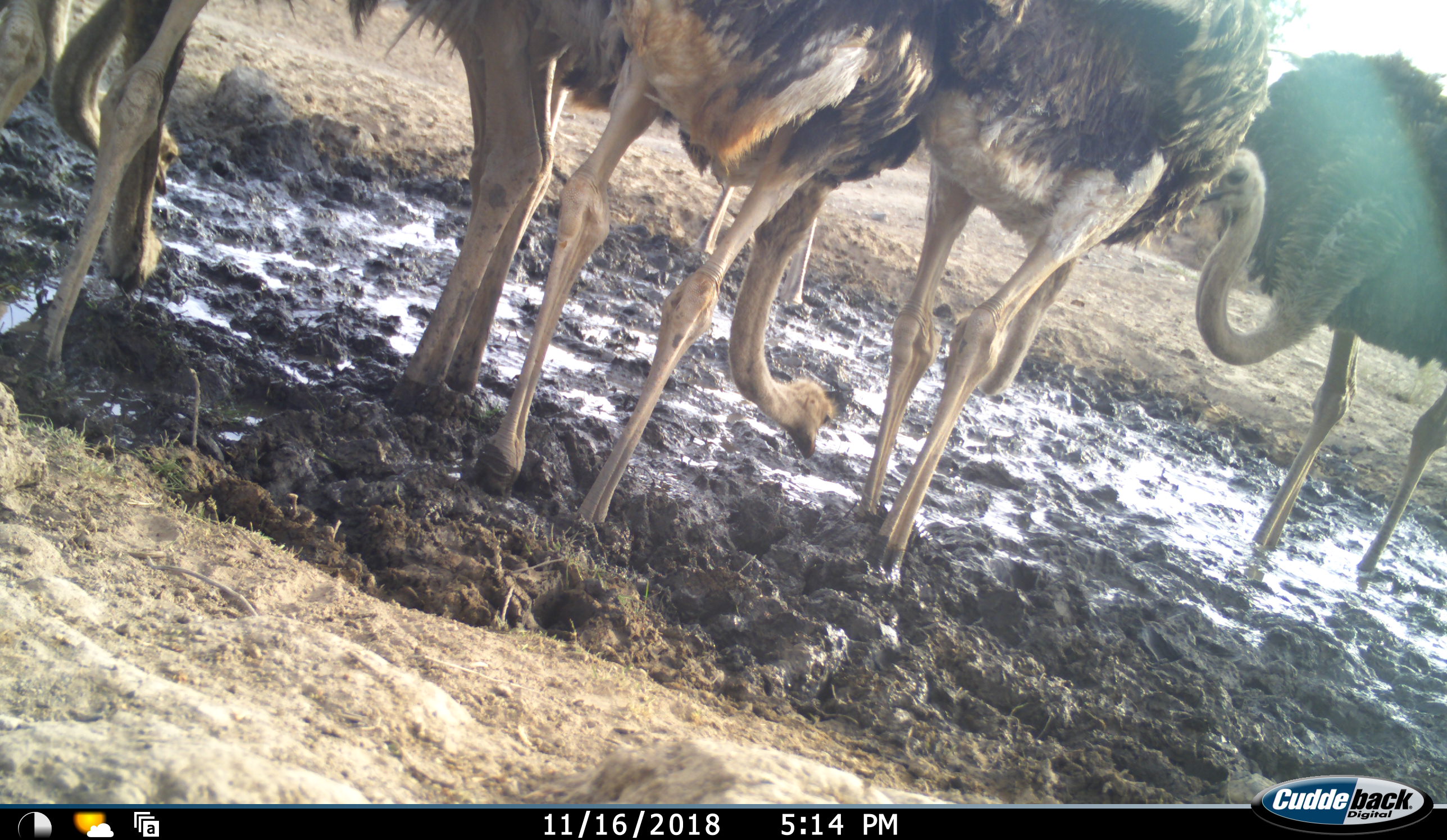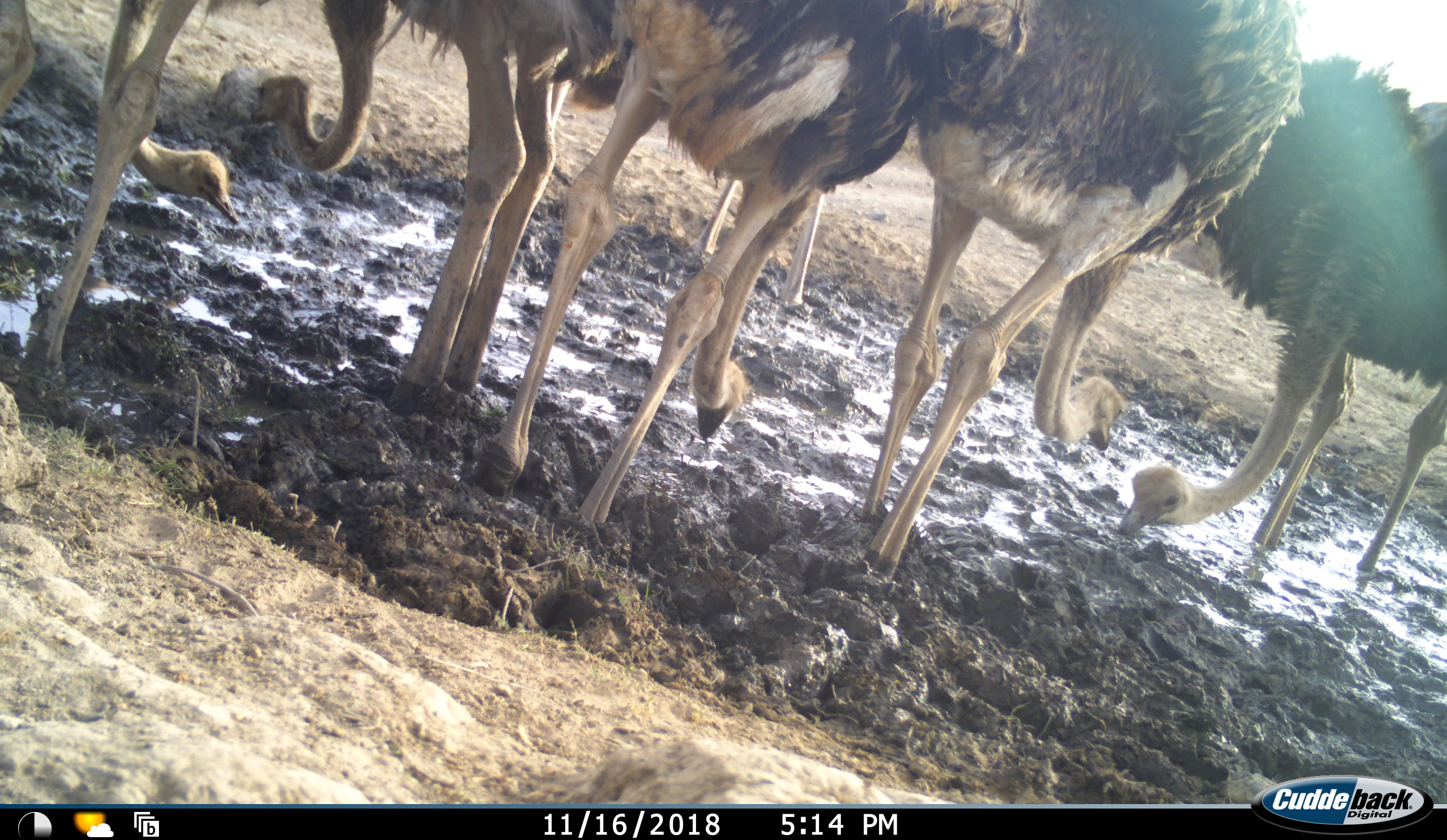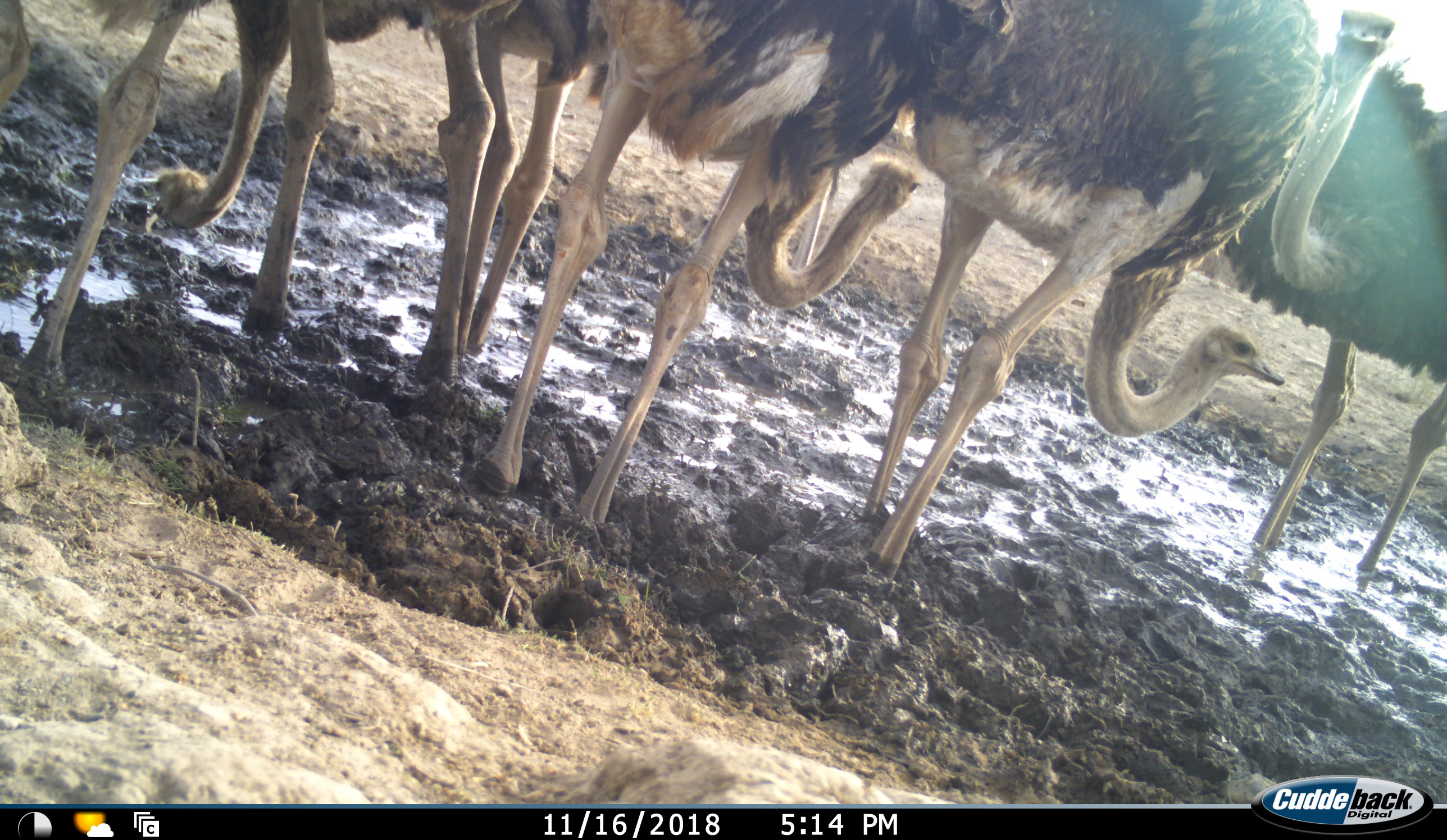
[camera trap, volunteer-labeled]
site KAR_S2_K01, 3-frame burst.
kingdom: Animalia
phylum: Chordata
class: Aves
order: Struthioniformes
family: Struthionidae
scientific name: Struthionidae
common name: ostrich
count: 7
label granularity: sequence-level